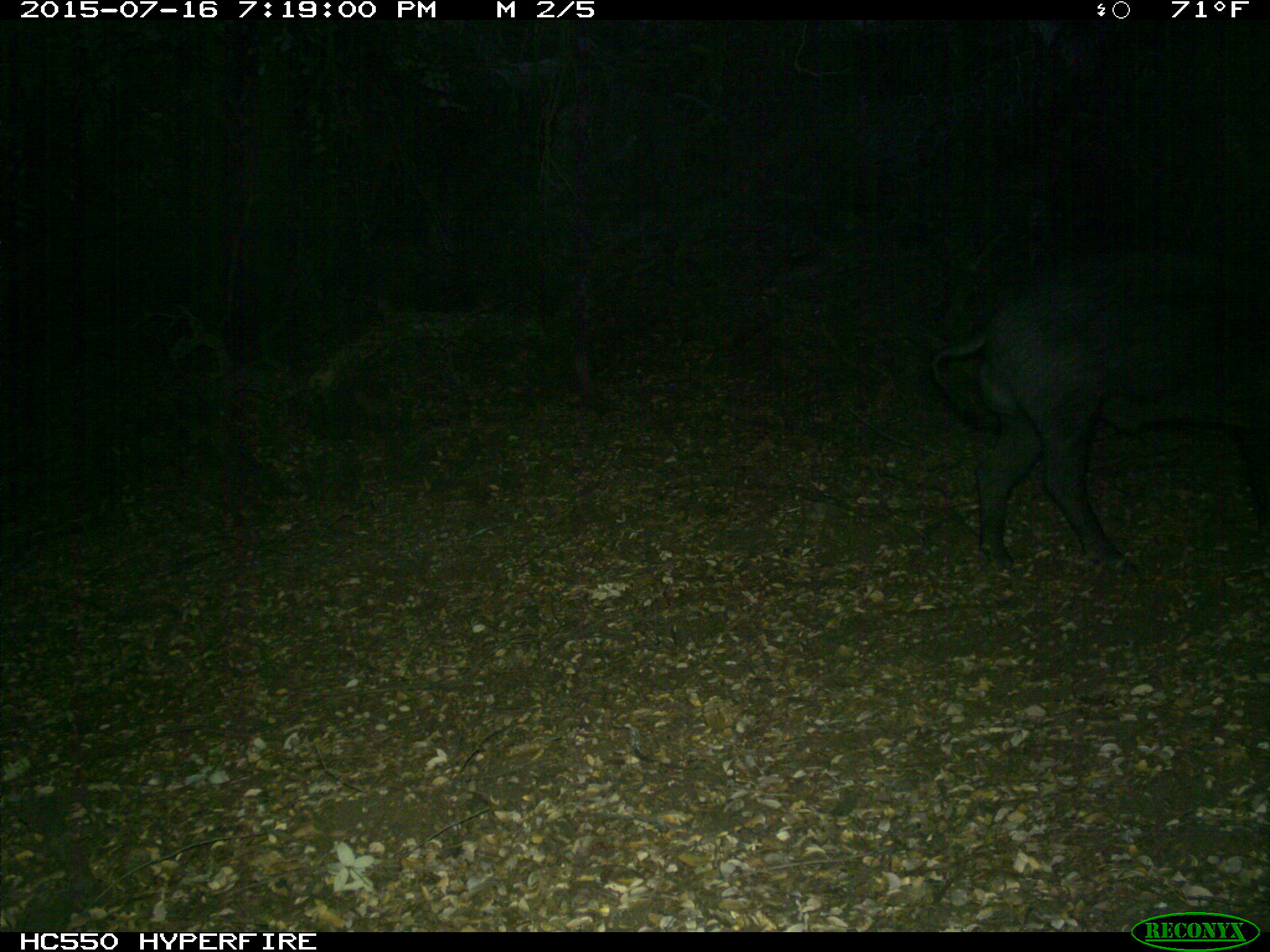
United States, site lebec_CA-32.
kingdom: Animalia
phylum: Chordata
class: Mammalia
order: Artiodactyla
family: Suidae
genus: Sus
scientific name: Sus scrofa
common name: wild boar